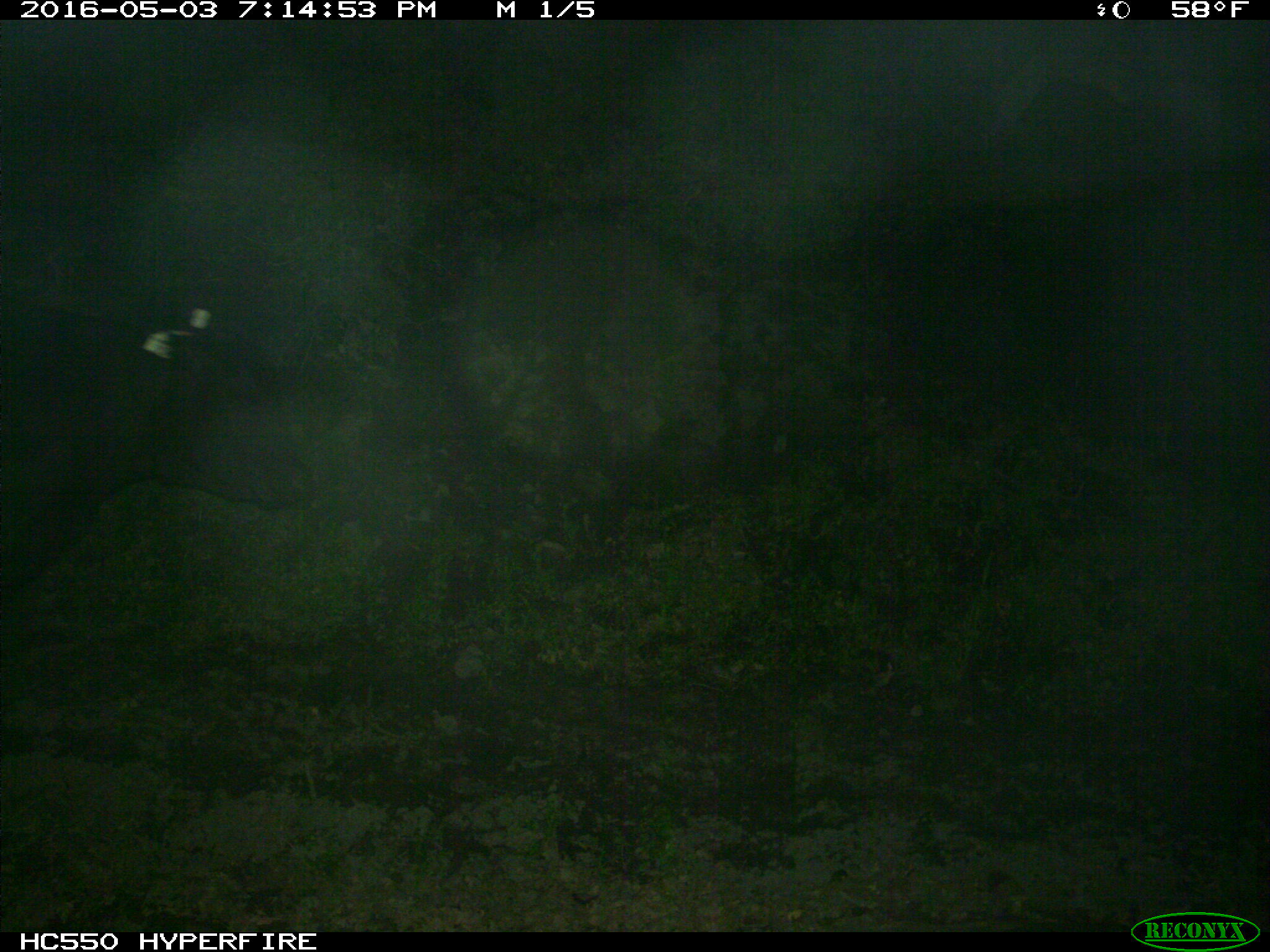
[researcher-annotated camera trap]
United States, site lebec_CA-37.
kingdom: Animalia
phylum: Chordata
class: Mammalia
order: Artiodactyla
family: Bovidae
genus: Bos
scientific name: Bos taurus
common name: domestic cow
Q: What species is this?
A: Bos taurus (domestic cow).